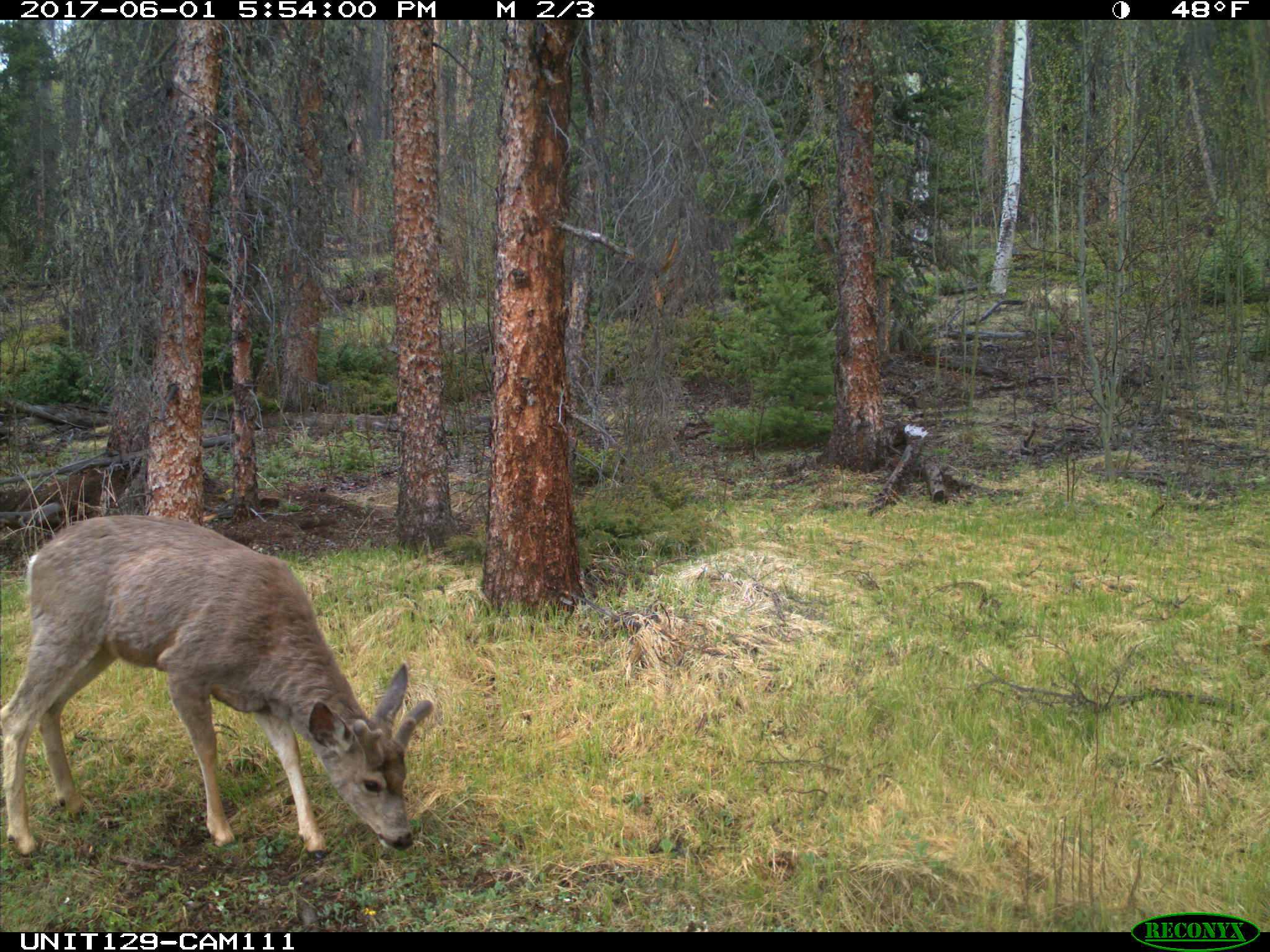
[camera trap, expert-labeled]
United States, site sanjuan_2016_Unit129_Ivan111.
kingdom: Animalia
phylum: Chordata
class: Mammalia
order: Artiodactyla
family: Cervidae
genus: Odocoileus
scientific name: Odocoileus hemionus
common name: mule deer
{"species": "Odocoileus hemionus (mule deer)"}